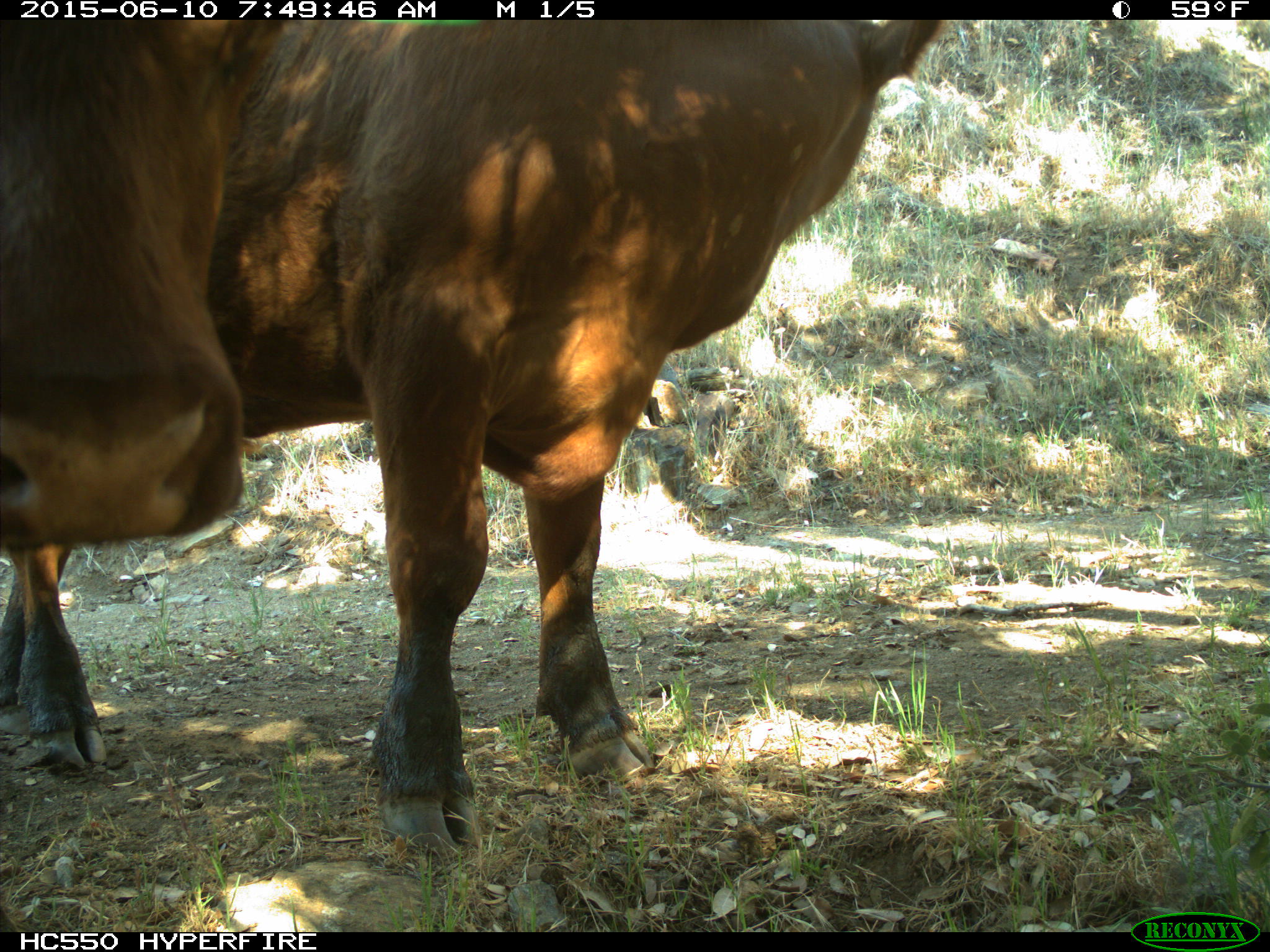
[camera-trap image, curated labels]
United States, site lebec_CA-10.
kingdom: Animalia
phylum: Chordata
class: Mammalia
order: Artiodactyla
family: Bovidae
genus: Bos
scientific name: Bos taurus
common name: domestic cow